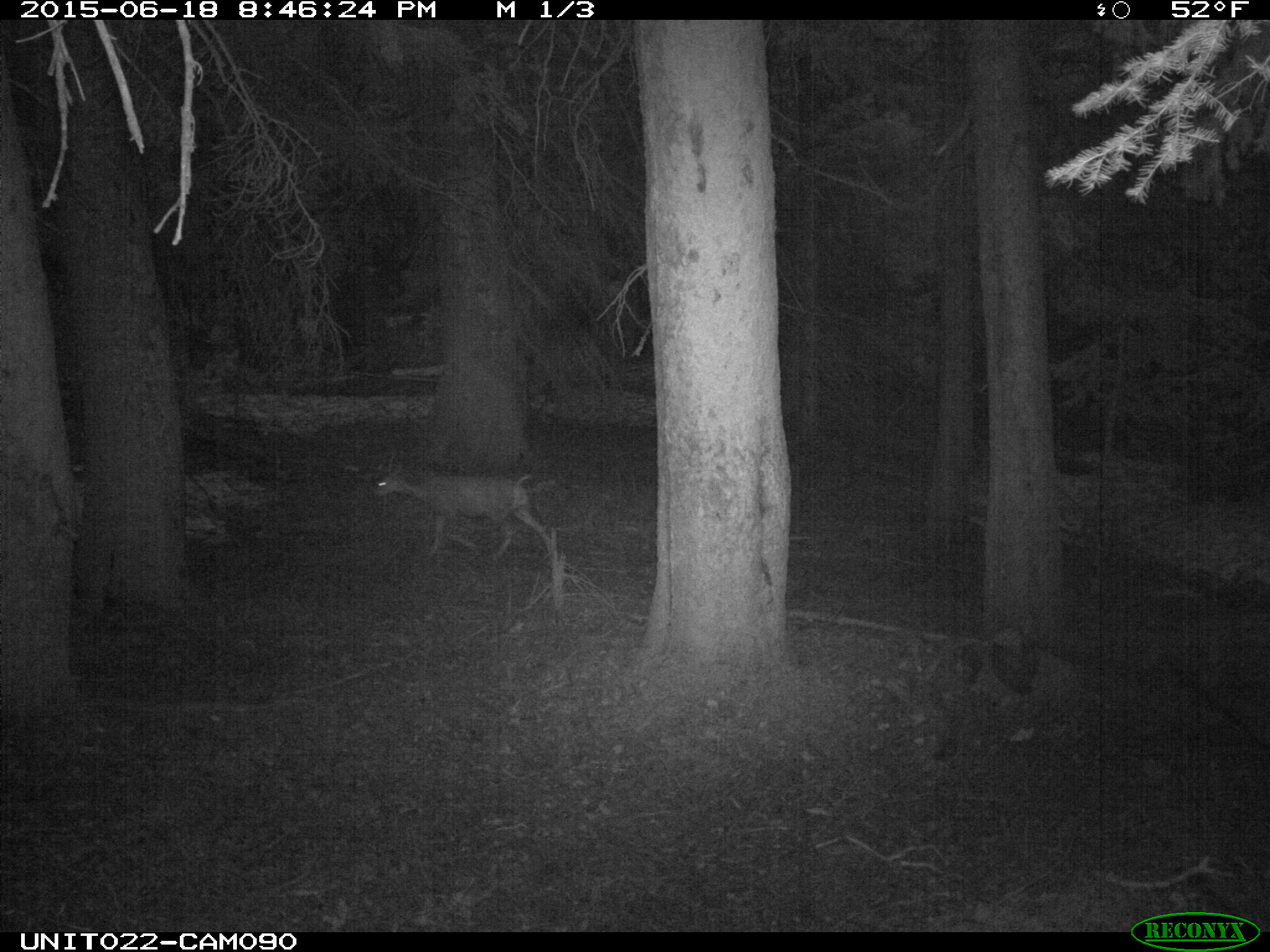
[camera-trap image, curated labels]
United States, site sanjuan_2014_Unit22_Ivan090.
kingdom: Animalia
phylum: Chordata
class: Mammalia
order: Artiodactyla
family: Cervidae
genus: Odocoileus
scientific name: Odocoileus hemionus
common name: mule deer